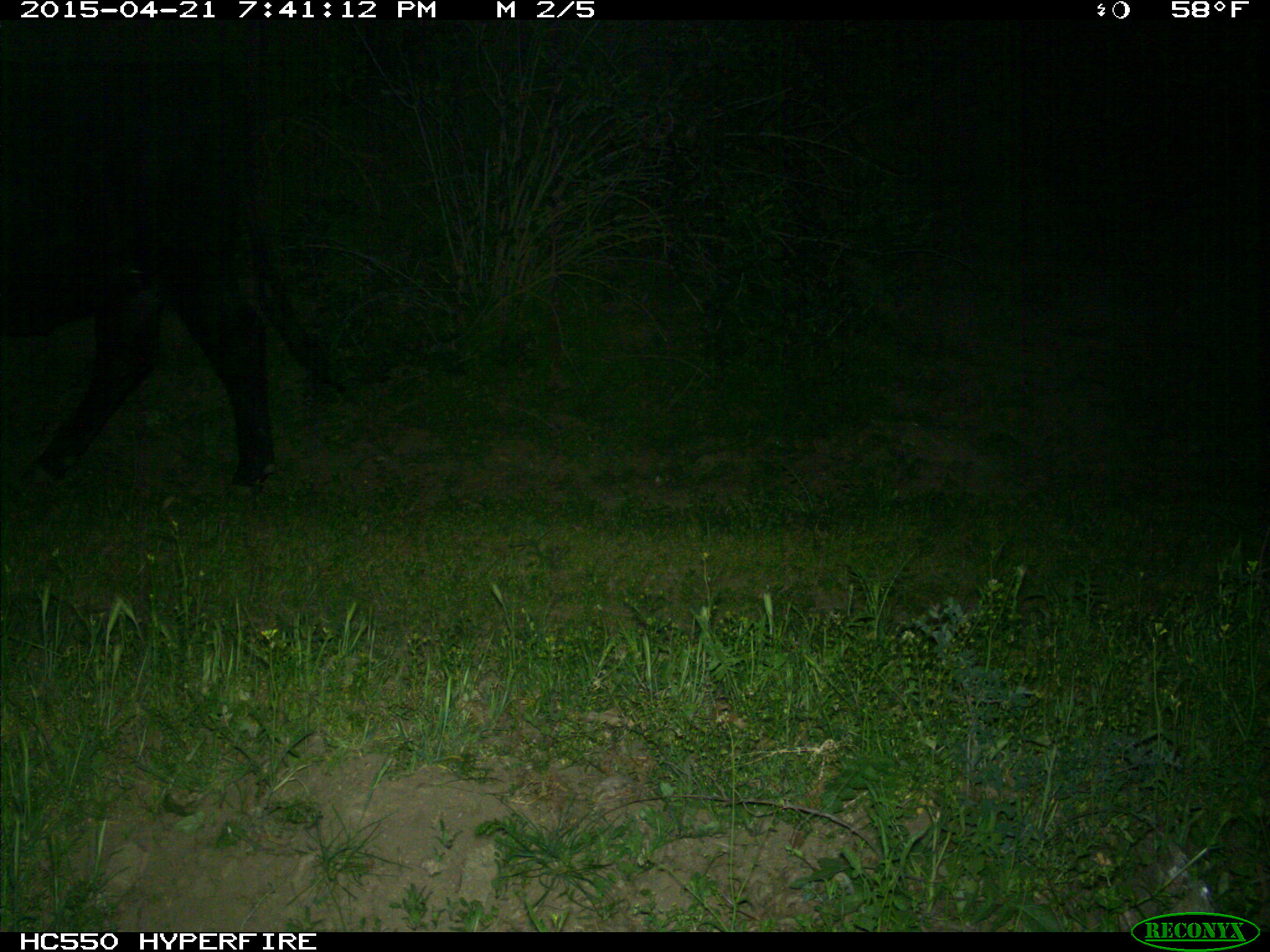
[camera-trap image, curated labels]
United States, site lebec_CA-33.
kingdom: Animalia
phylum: Chordata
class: Mammalia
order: Artiodactyla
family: Bovidae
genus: Bos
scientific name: Bos taurus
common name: domestic cow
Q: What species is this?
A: Bos taurus (domestic cow).